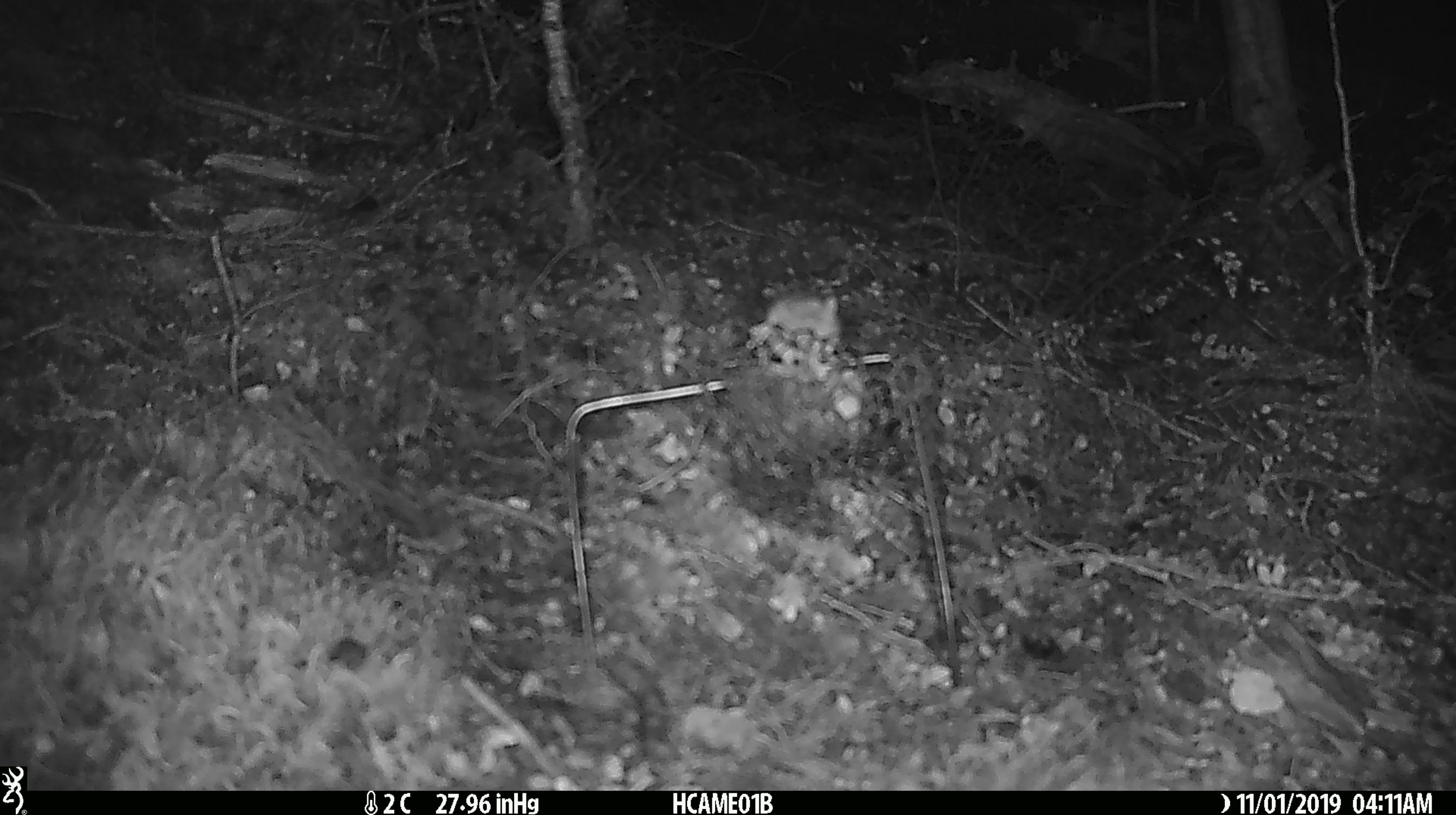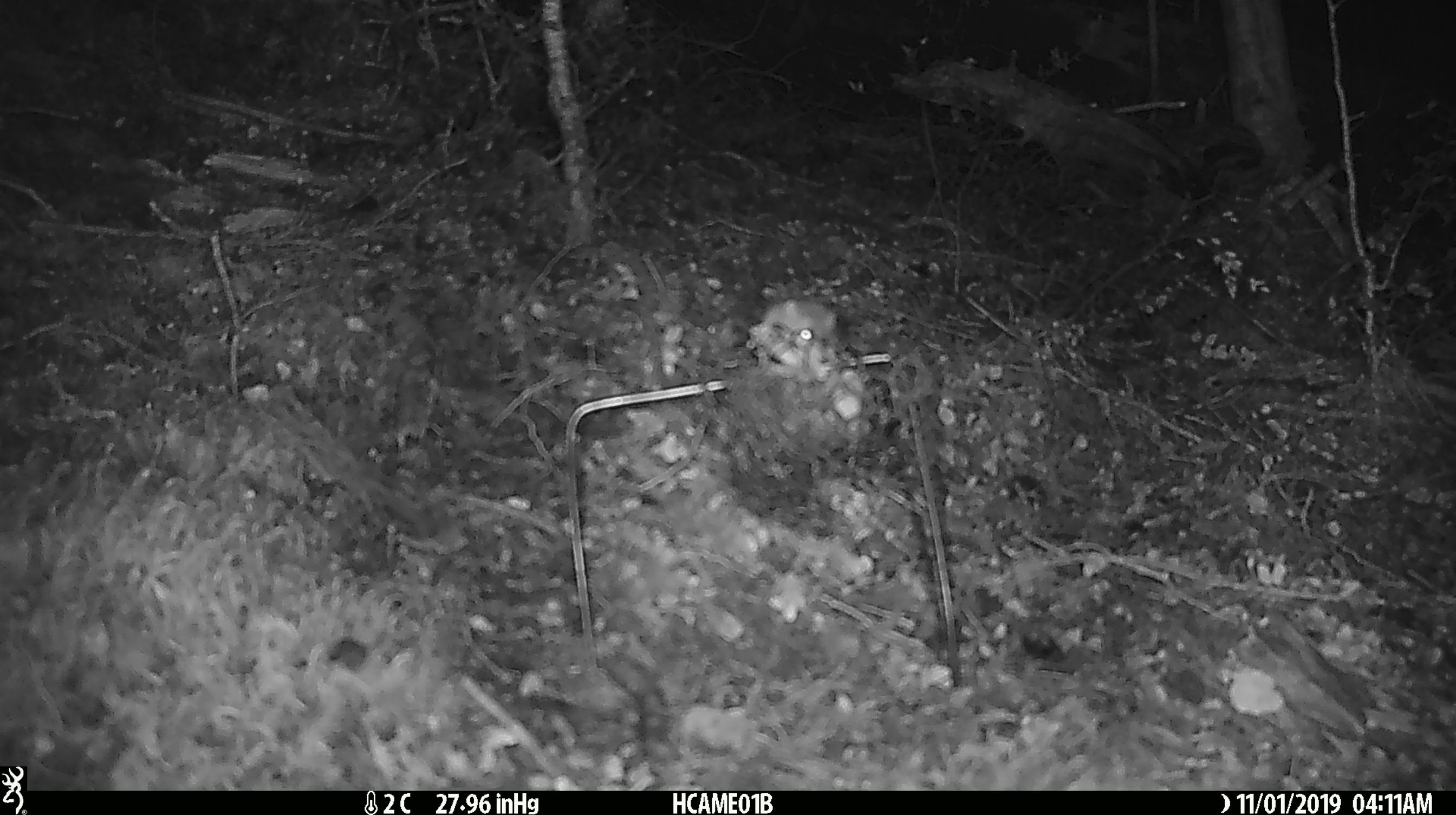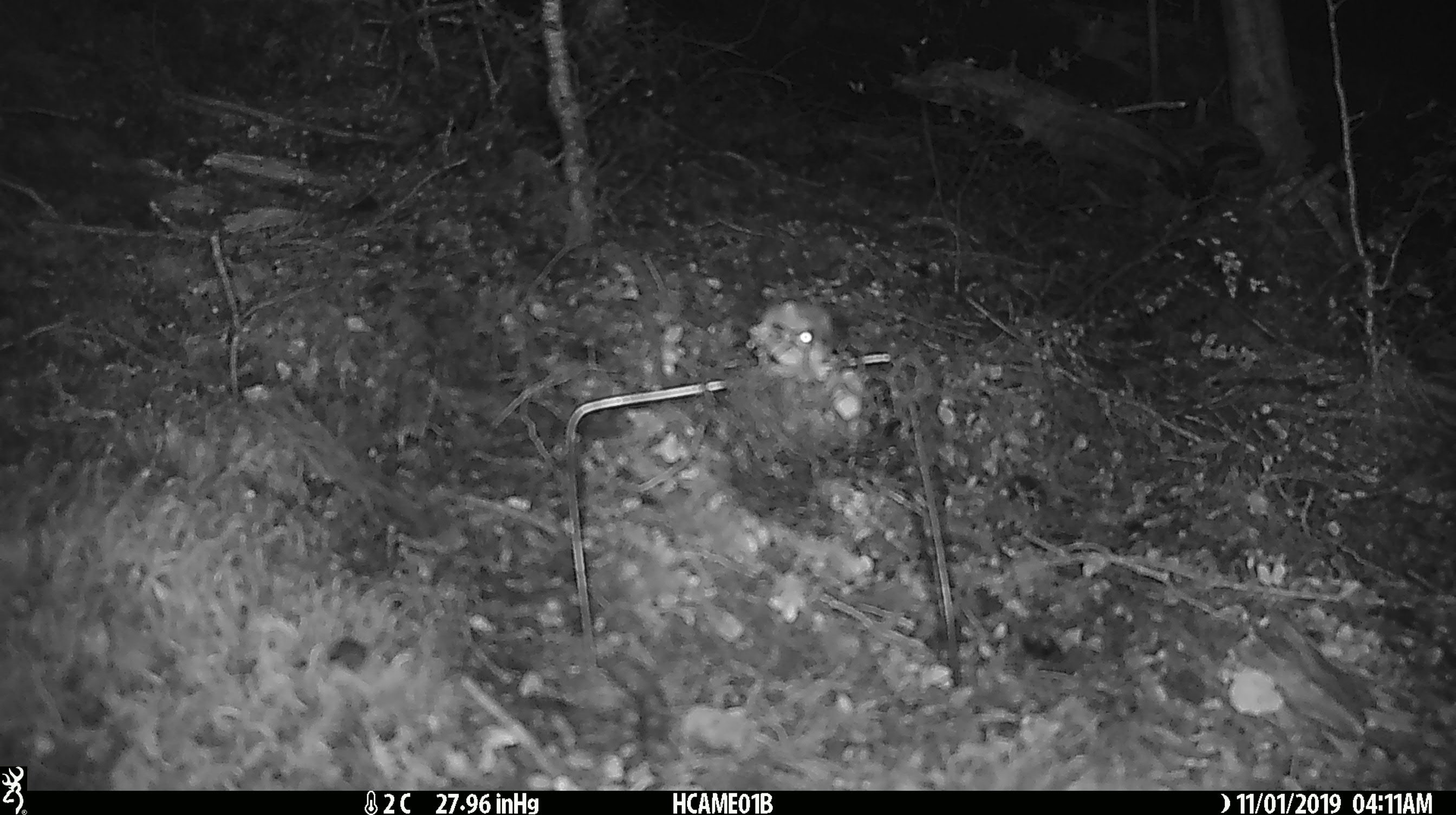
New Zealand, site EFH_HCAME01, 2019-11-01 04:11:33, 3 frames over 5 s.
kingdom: Animalia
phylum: Chordata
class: Mammalia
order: Rodentia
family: Muridae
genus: Mus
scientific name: Mus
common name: mouse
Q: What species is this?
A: Mouse (Mus).